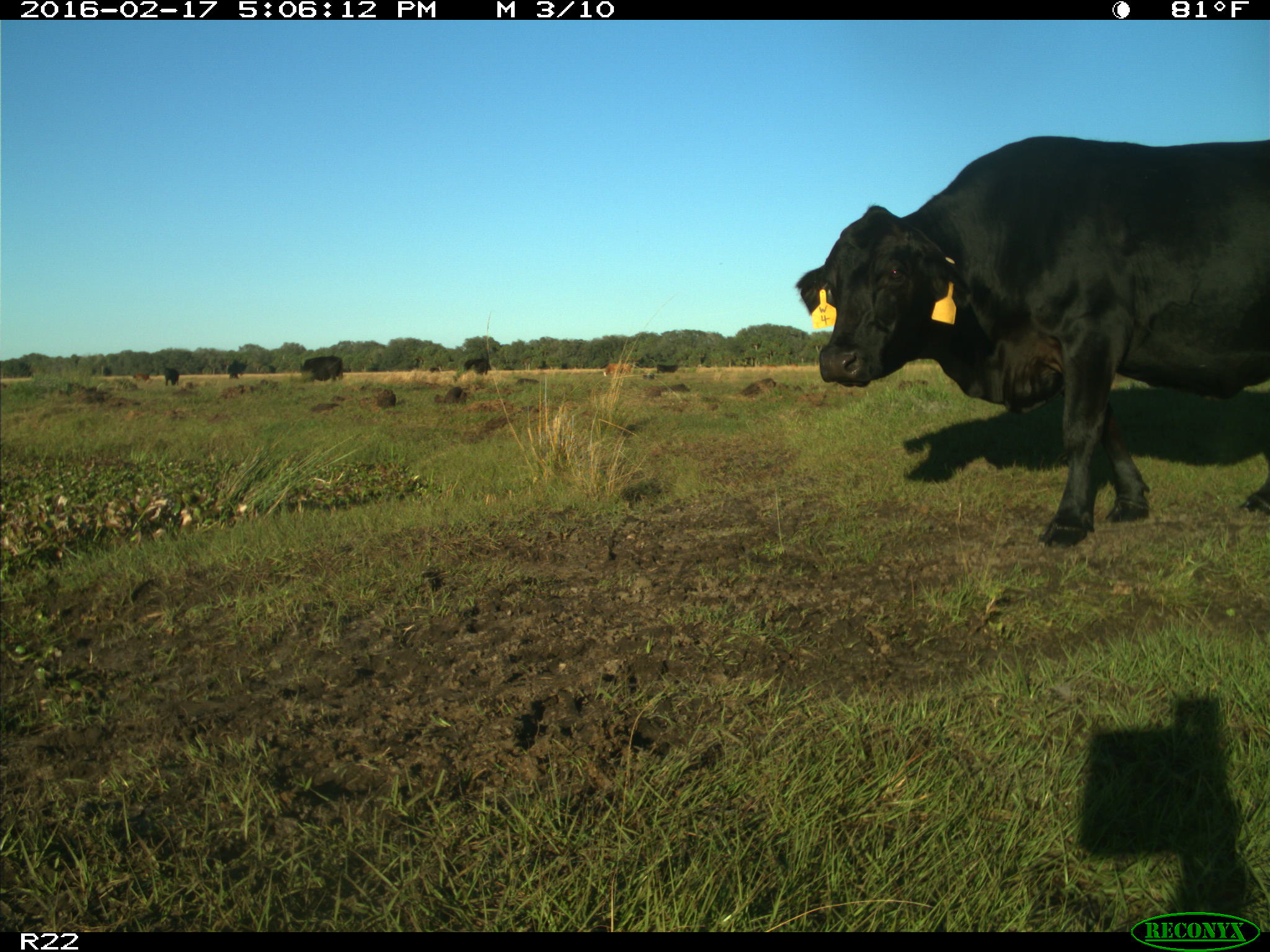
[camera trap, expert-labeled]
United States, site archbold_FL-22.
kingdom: Animalia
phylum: Chordata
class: Mammalia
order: Artiodactyla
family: Bovidae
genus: Bos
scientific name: Bos taurus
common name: domestic cow